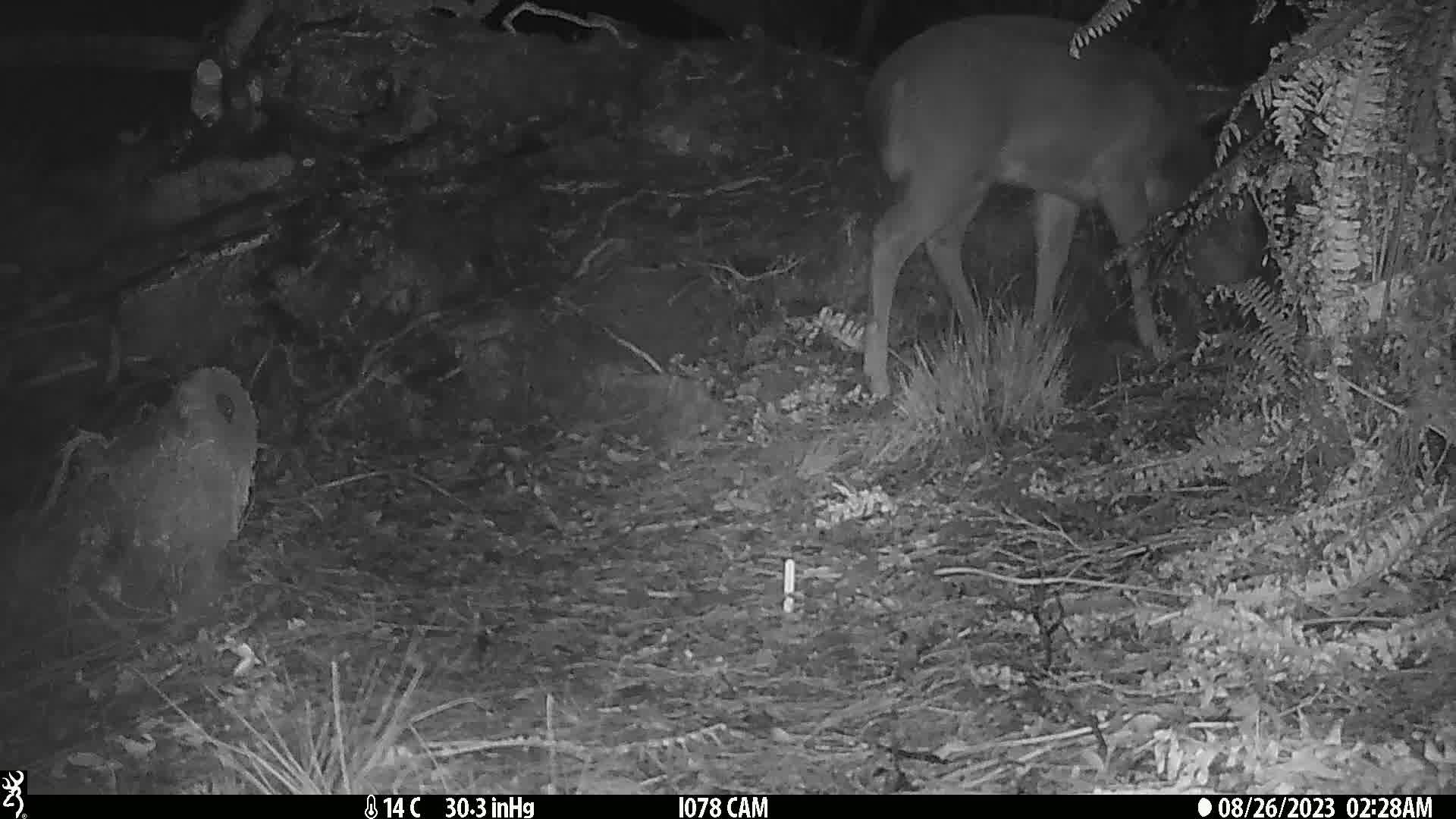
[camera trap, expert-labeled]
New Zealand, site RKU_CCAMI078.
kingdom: Animalia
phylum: Chordata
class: Mammalia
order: Artiodactyla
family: Cervidae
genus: Odocoileus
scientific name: Odocoileus virginianus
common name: white-tailed deer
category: white tailed deer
White tailed deer (white-tailed deer) (Odocoileus virginianus).